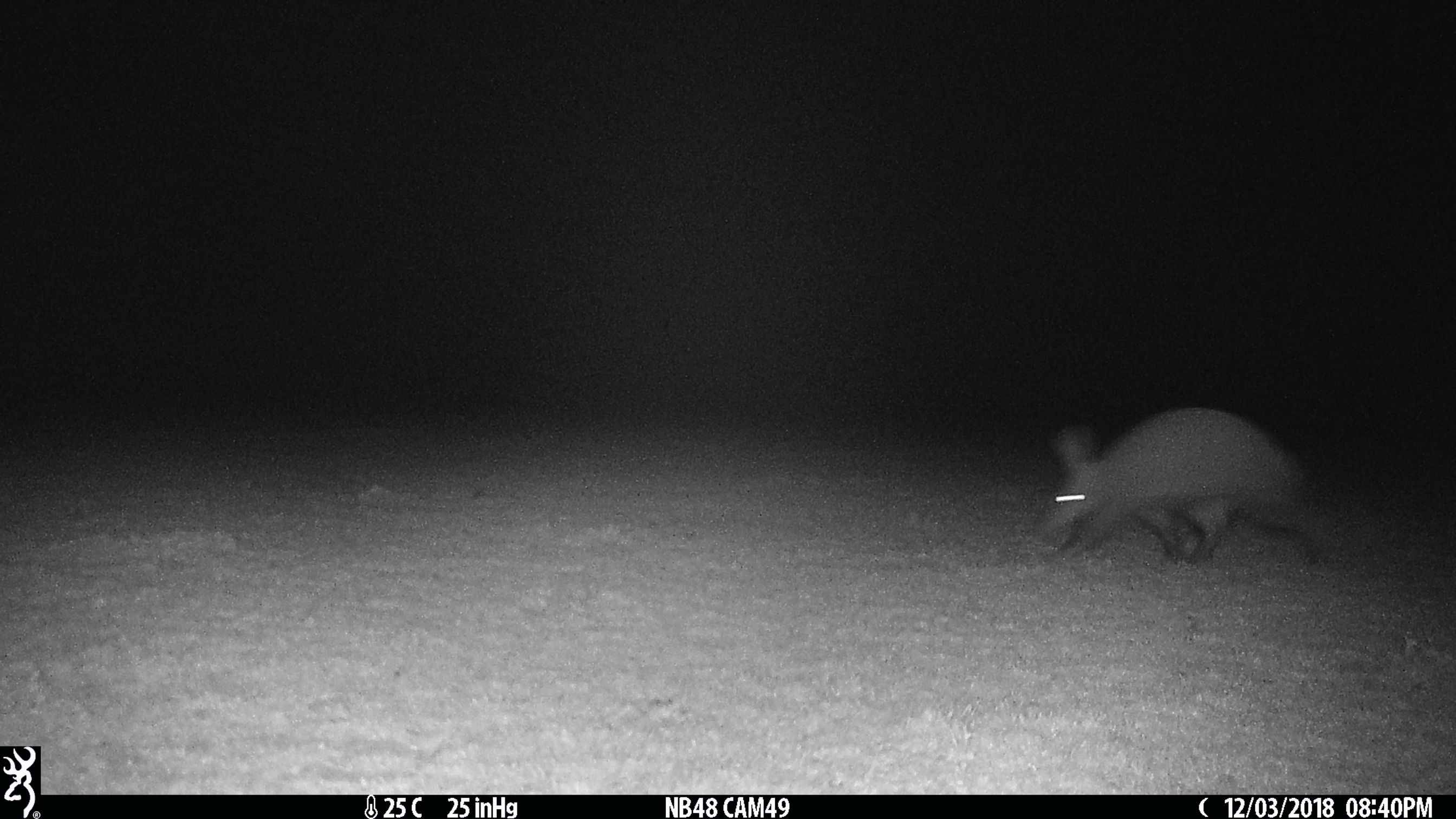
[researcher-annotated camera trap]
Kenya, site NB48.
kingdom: Animalia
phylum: Chordata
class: Mammalia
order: Tubulidentata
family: Orycteropodidae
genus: Orycteropus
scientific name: Orycteropus afer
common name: aardvark